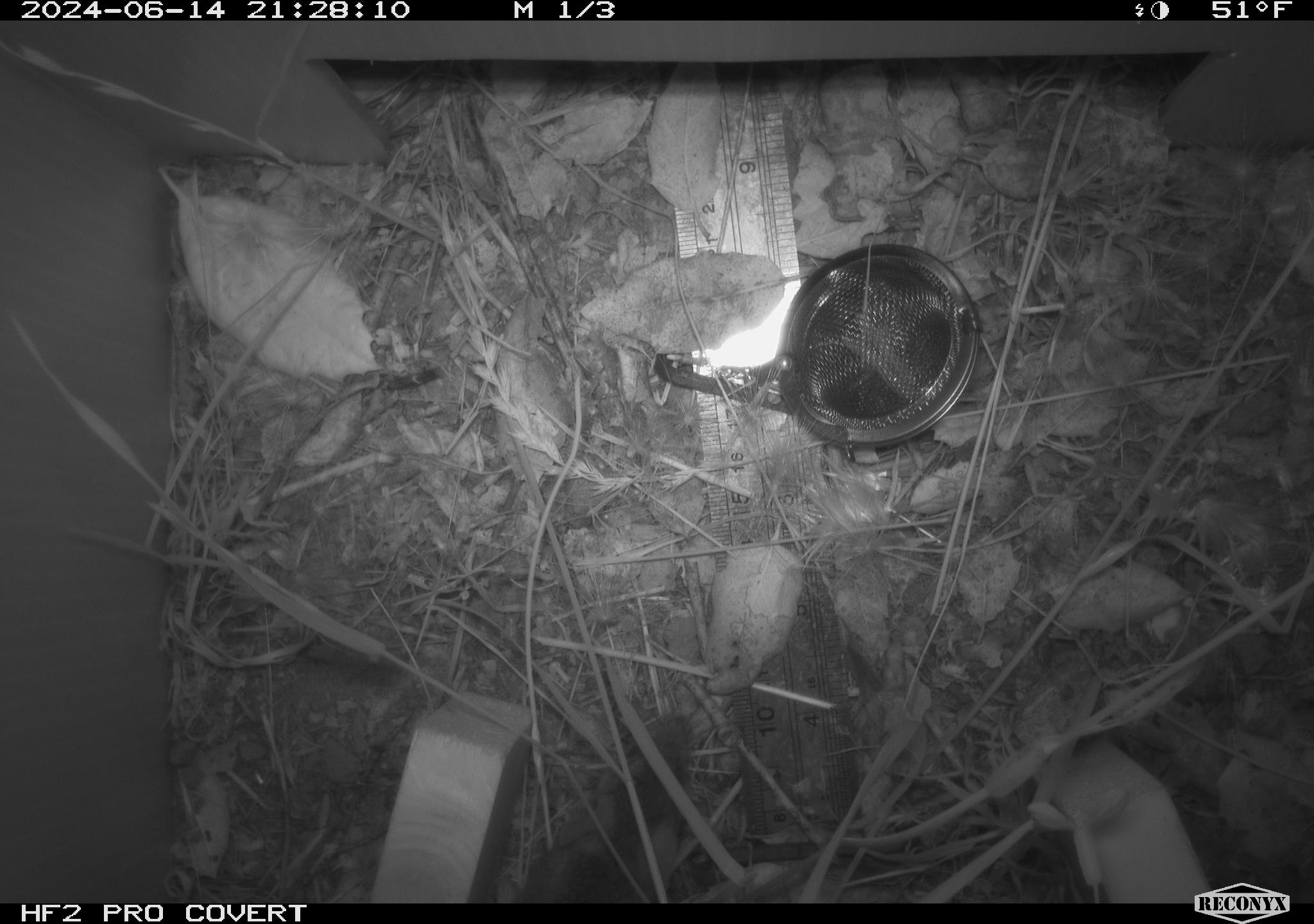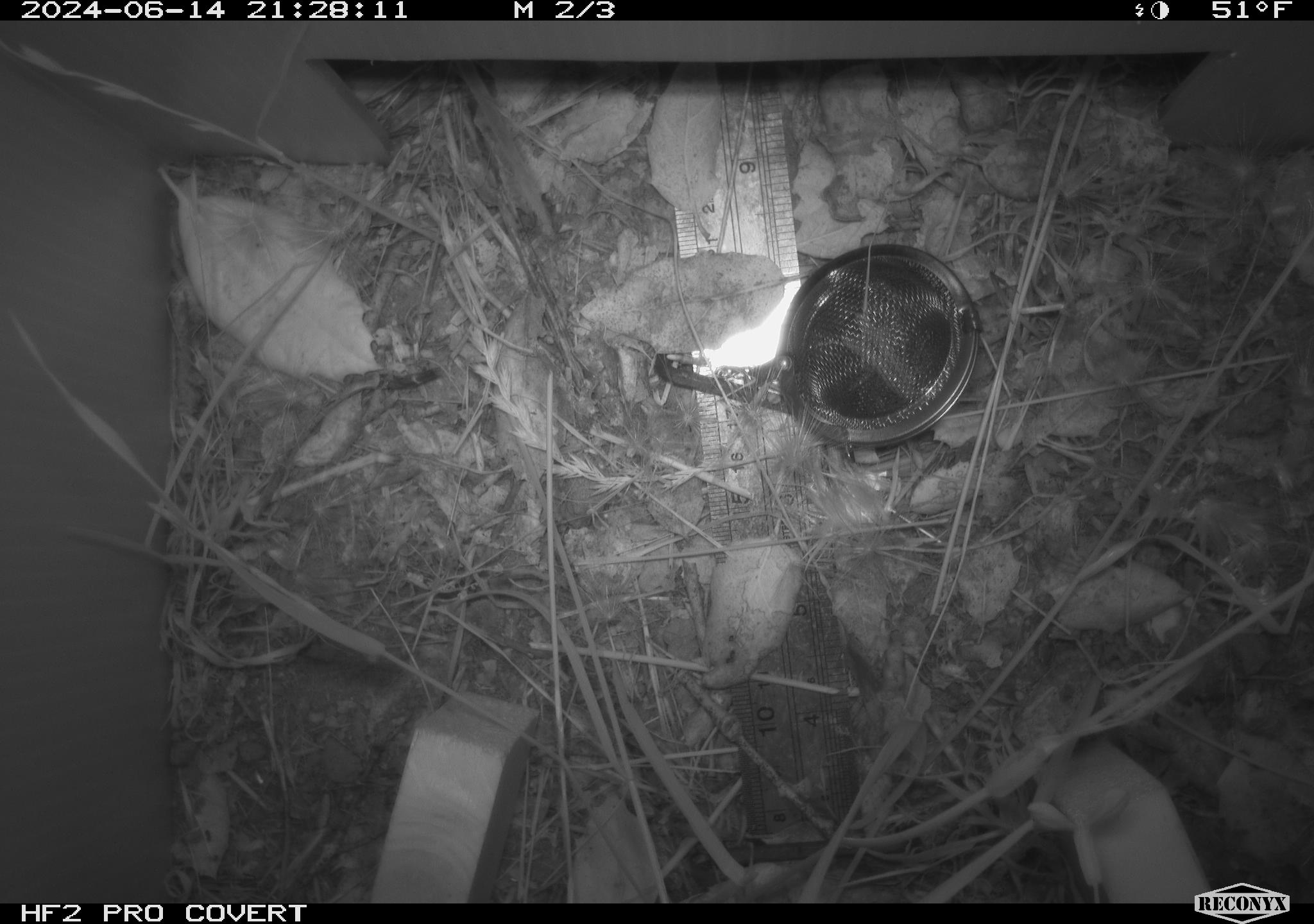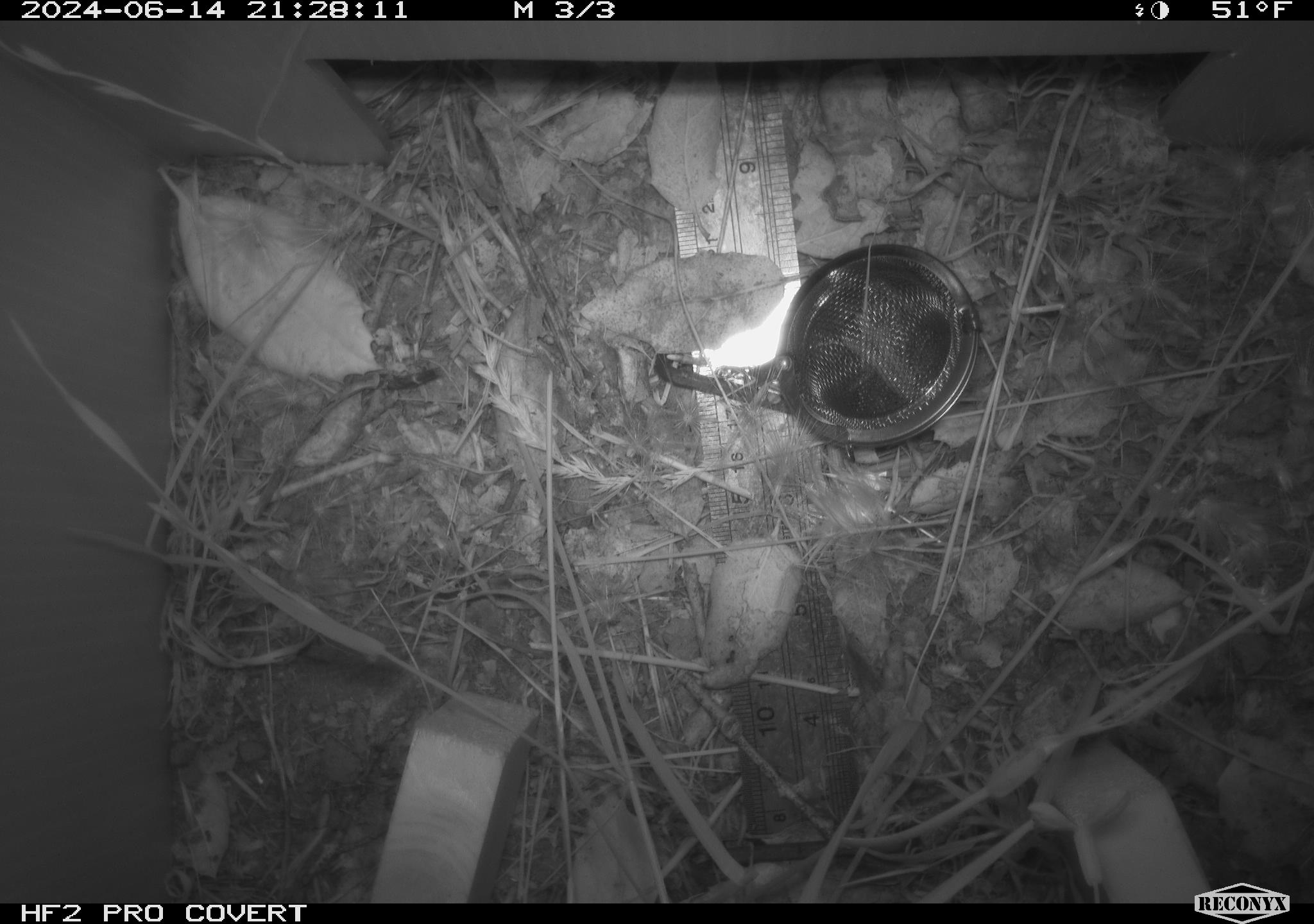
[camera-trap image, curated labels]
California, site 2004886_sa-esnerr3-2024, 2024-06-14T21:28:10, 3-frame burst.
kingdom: Animalia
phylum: Chordata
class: Mammalia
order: Rodentia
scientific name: Rodentia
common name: rodent